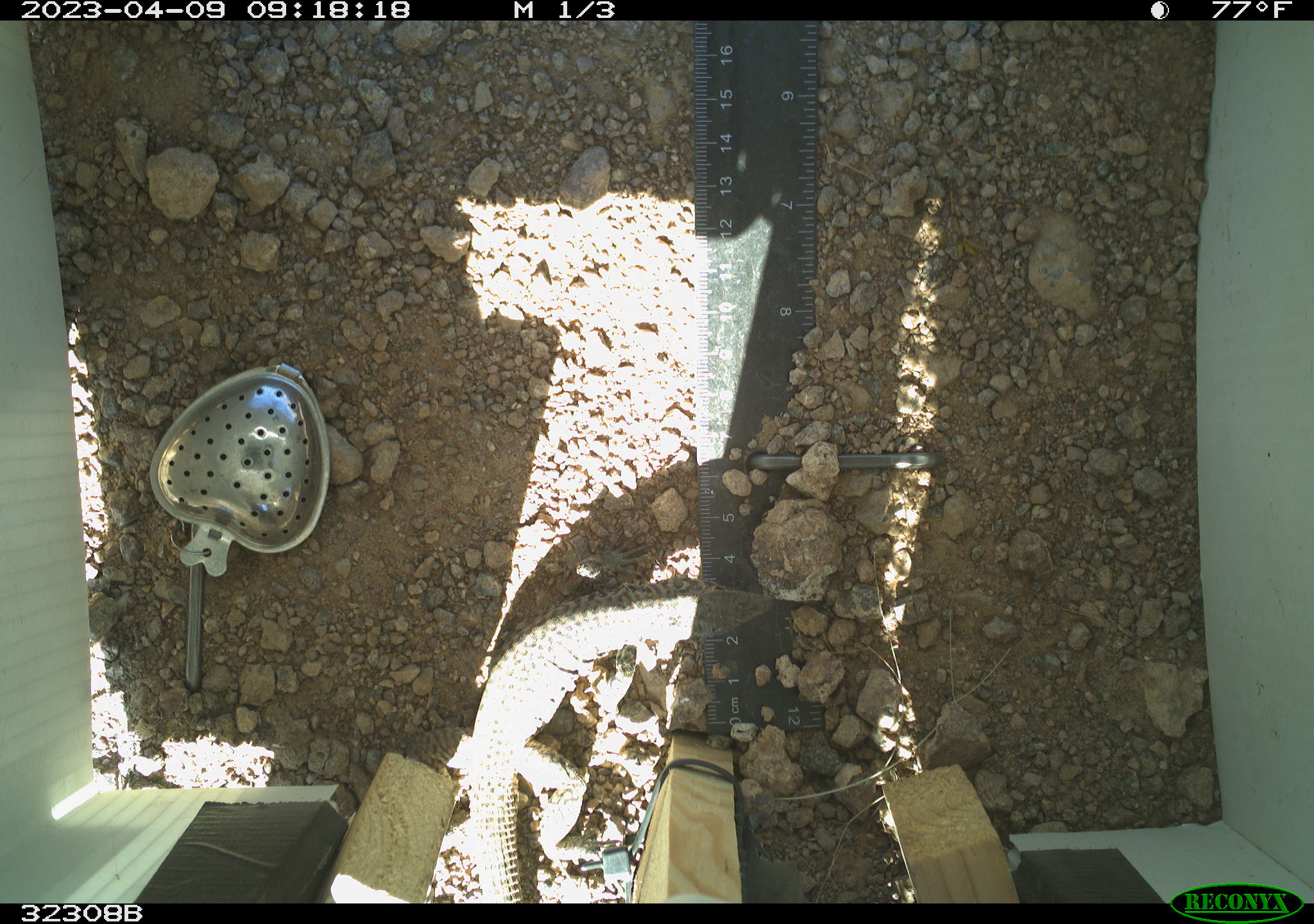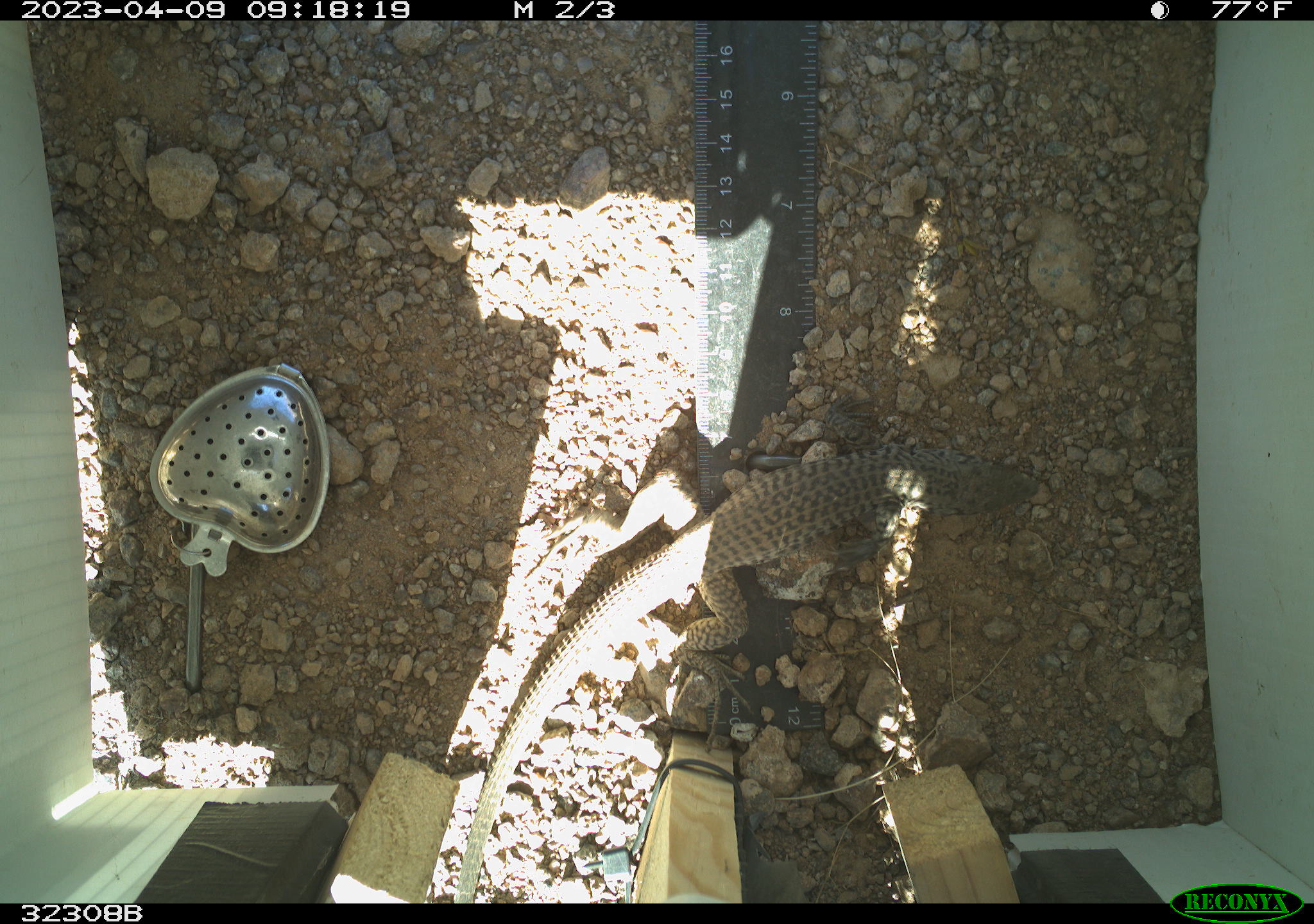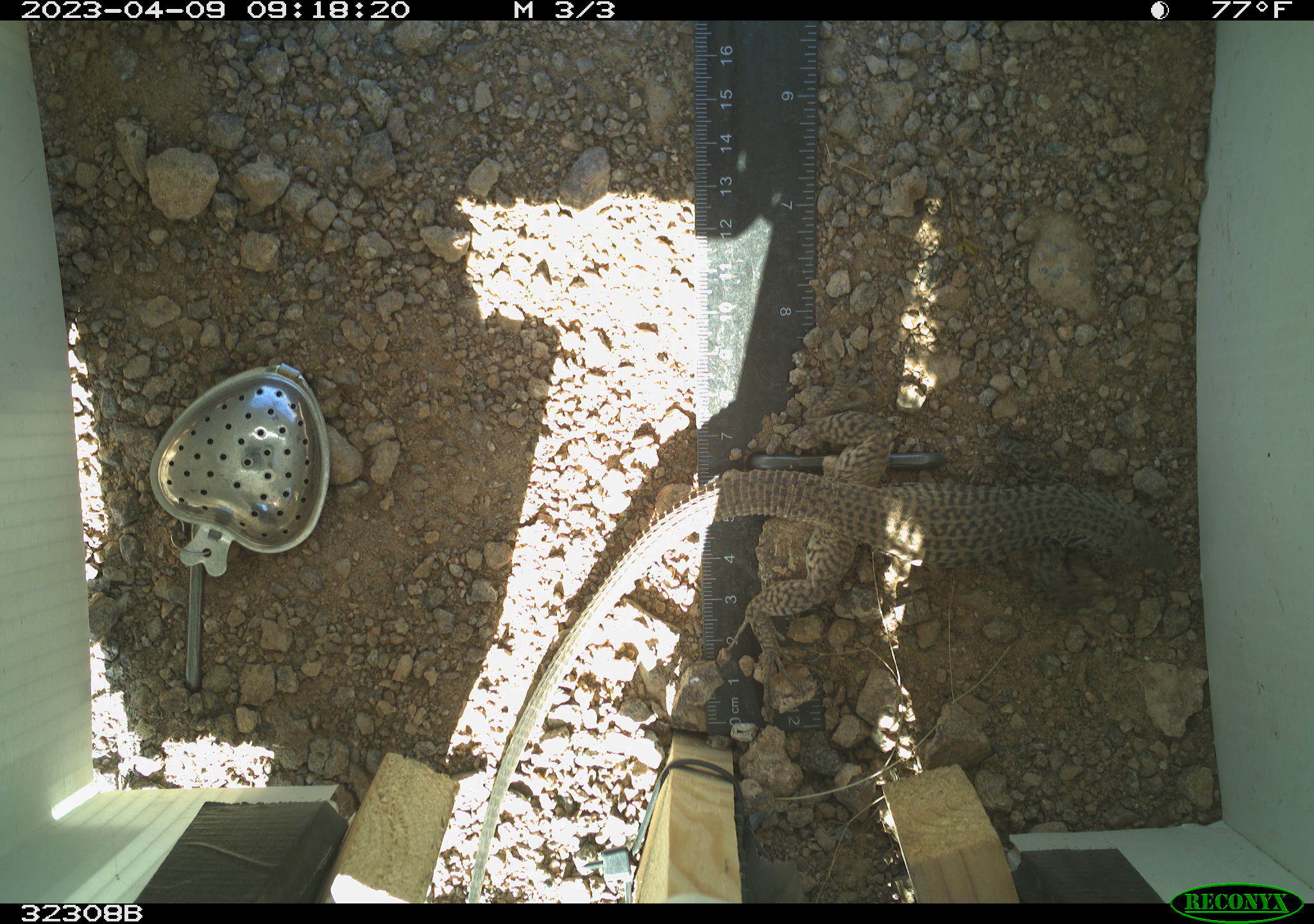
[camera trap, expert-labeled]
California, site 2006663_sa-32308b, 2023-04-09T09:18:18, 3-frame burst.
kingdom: Animalia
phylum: Chordata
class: Reptilia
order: Squamata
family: Teiidae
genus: Aspidoscelis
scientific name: Aspidoscelis tigris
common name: western whiptail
Western whiptail (Aspidoscelis tigris).